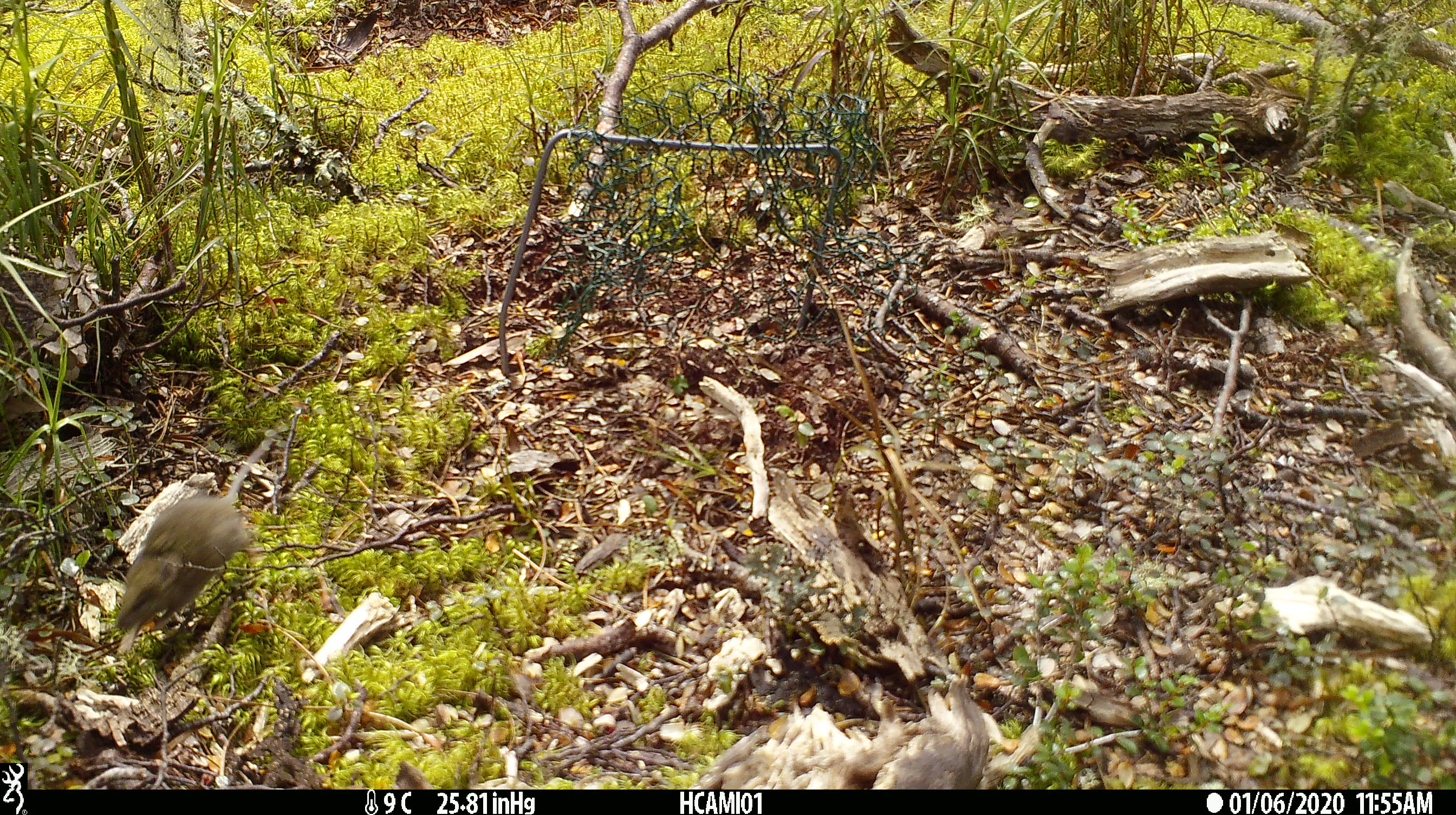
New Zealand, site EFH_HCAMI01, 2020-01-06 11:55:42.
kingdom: Animalia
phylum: Chordata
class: Mammalia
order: Rodentia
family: Muridae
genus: Mus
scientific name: Mus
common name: mouse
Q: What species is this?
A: Mouse (Mus).